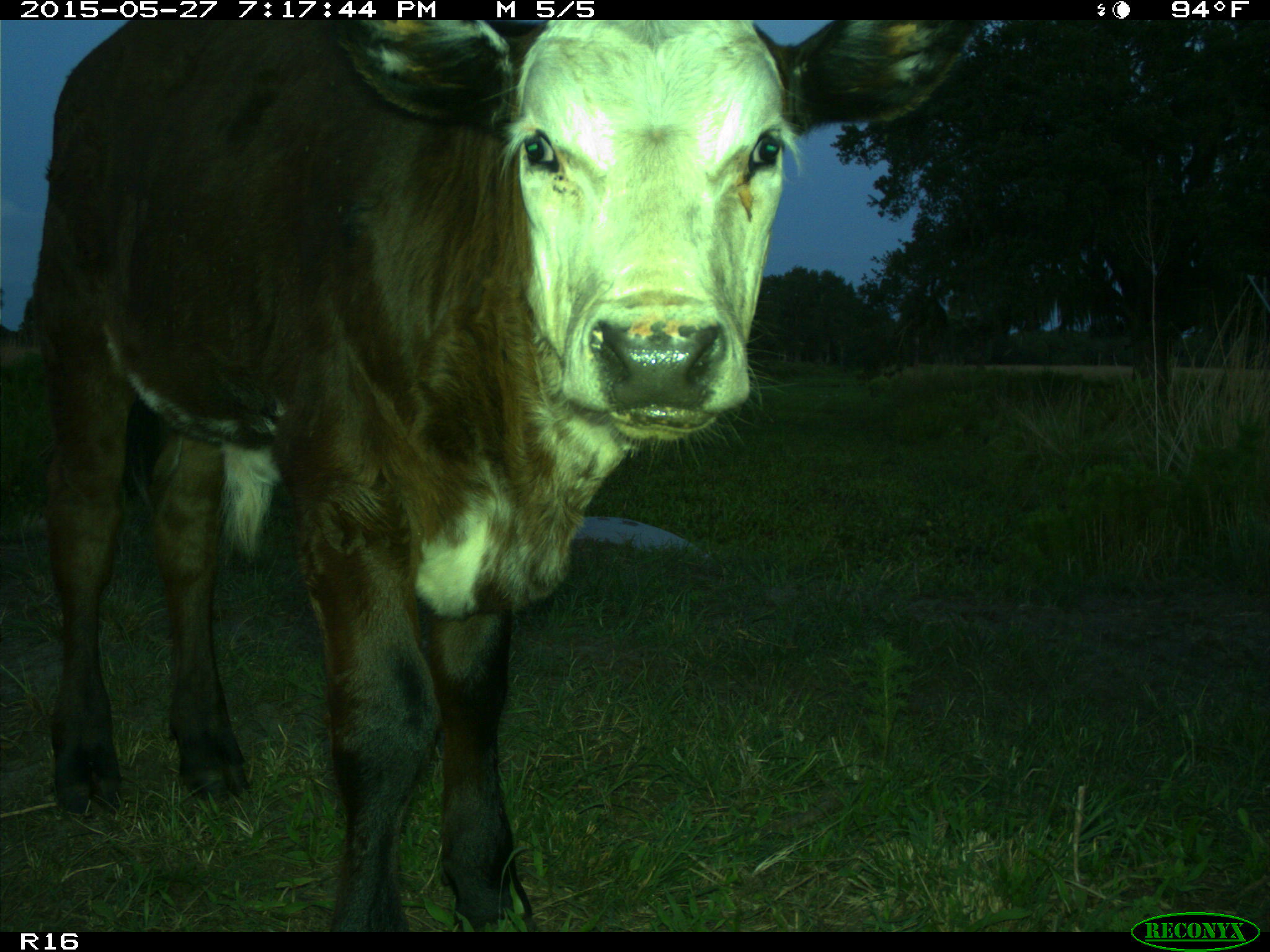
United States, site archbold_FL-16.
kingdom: Animalia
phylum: Chordata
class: Mammalia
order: Artiodactyla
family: Bovidae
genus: Bos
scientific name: Bos taurus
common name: domestic cow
Bos taurus (domestic cow).